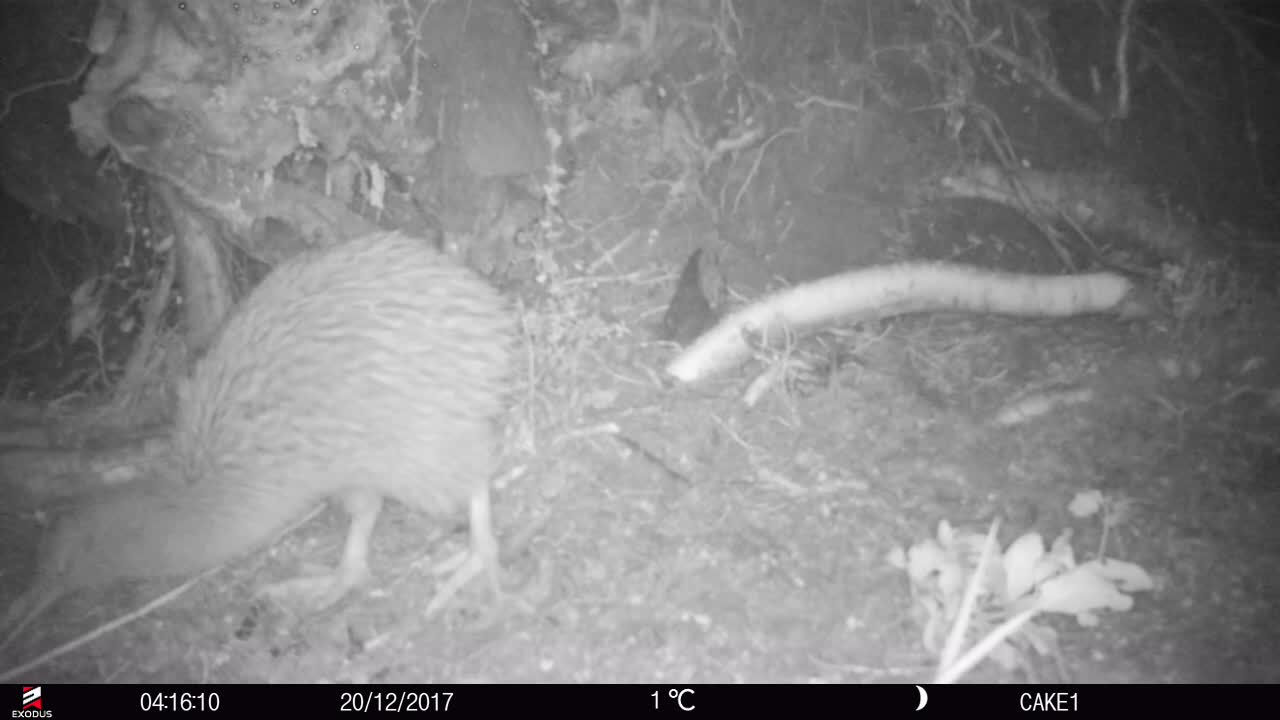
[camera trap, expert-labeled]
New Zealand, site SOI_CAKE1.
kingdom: Animalia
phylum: Chordata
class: Aves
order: Apterygiformes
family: Apterygidae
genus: Apteryx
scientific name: Apteryx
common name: kiwi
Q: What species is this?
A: Kiwi (Apteryx).